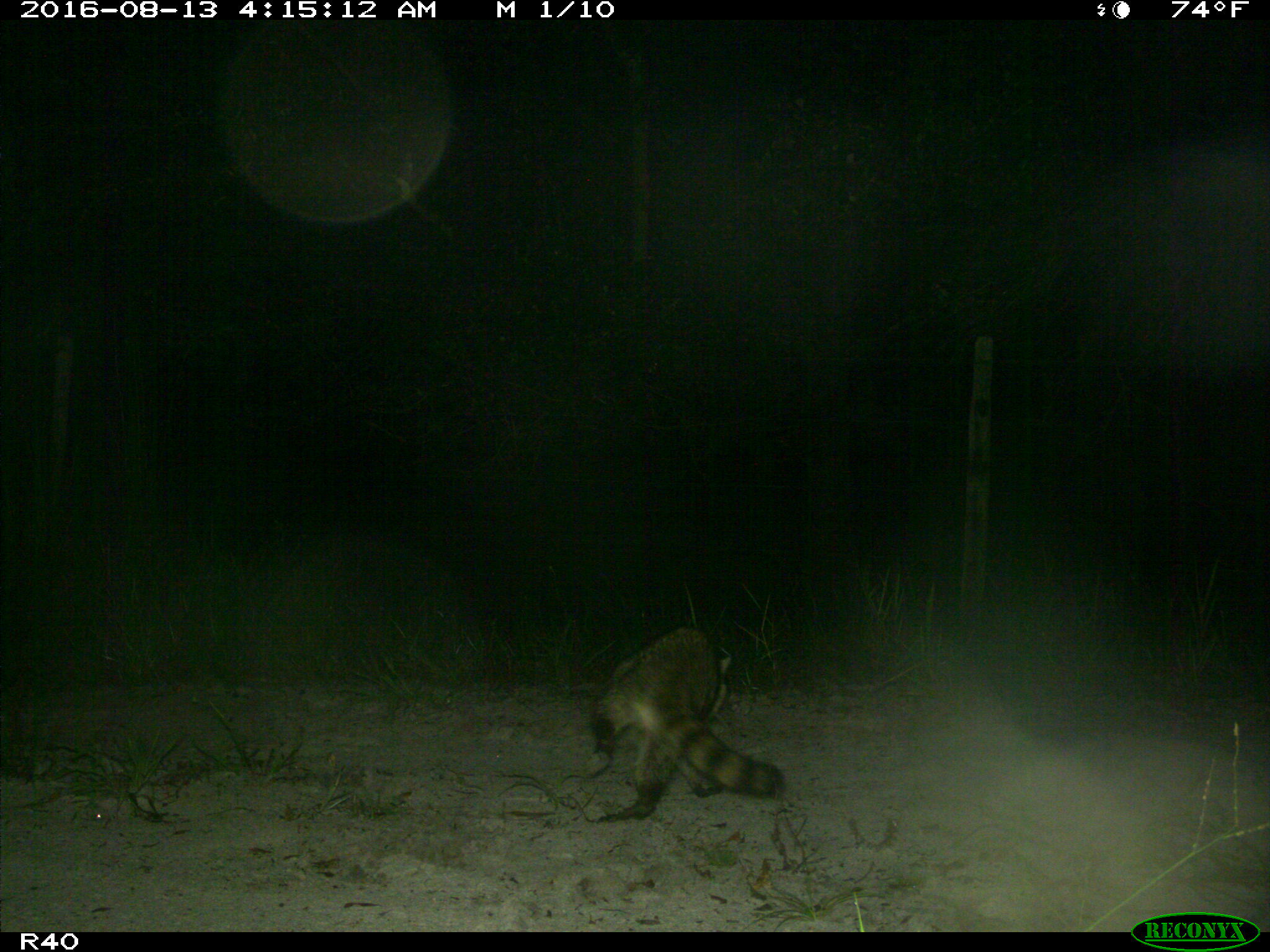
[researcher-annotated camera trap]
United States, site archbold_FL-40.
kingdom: Animalia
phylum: Chordata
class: Mammalia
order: Carnivora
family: Procyonidae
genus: Procyon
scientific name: Procyon lotor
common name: common raccoon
Procyon lotor (common raccoon).